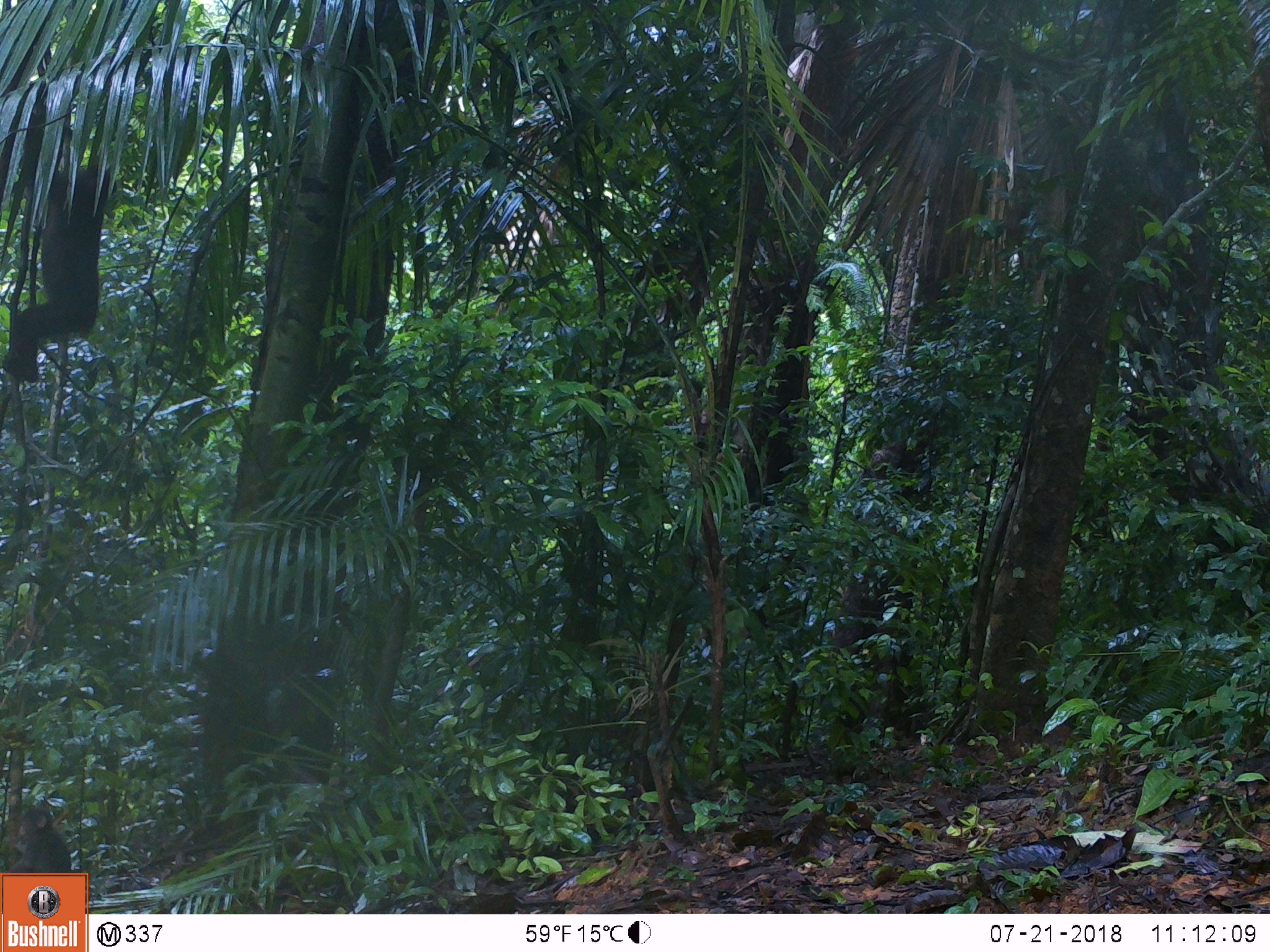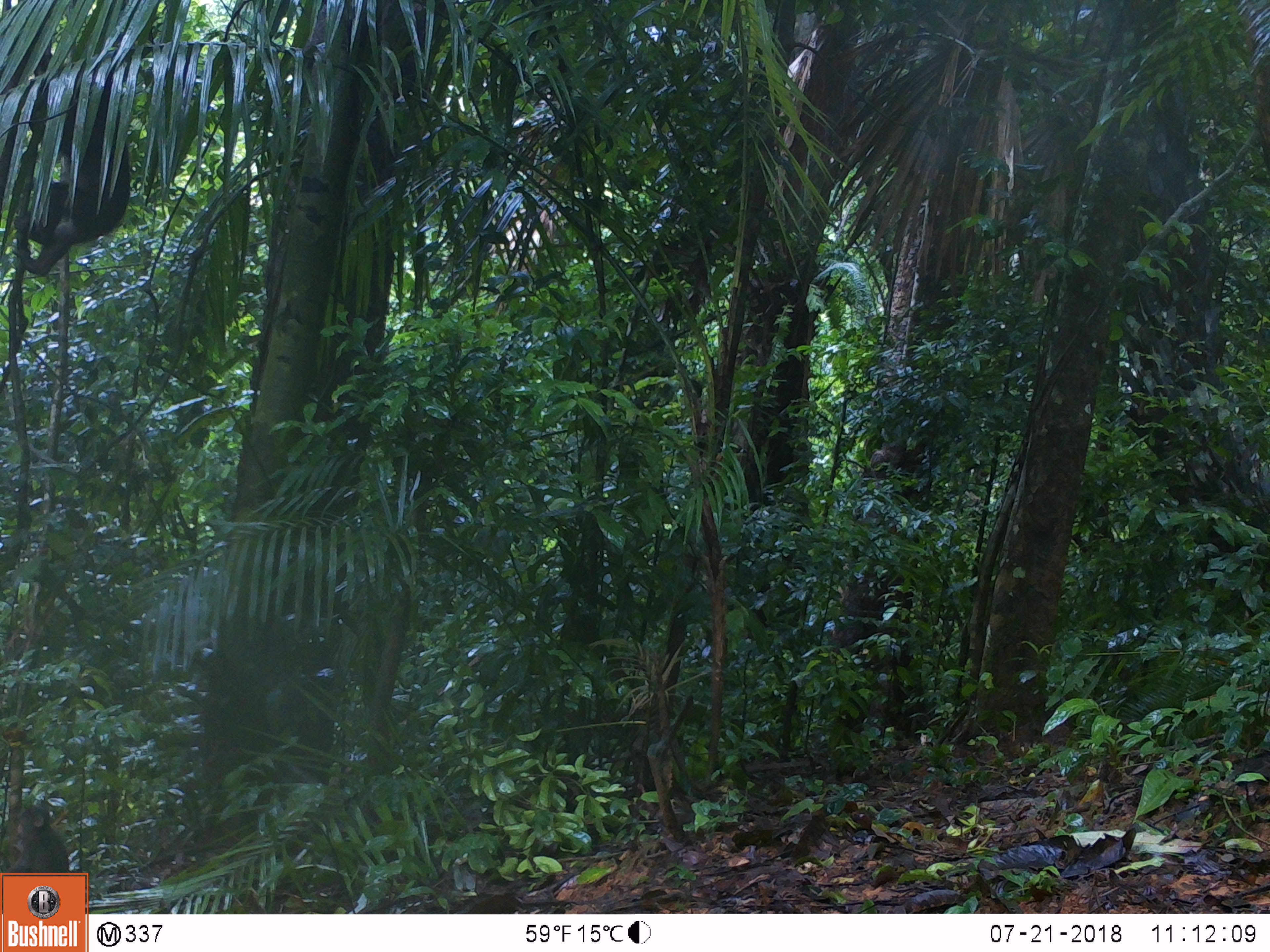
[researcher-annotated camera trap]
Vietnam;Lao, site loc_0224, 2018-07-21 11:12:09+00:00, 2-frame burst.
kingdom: Animalia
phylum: Chordata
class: Mammalia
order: Primates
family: Cercopithecidae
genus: Macaca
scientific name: Macaca arctoides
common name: stump-tailed macaque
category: stump tailed macaque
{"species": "stump tailed macaque (stump-tailed macaque) (Macaca arctoides)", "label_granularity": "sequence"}